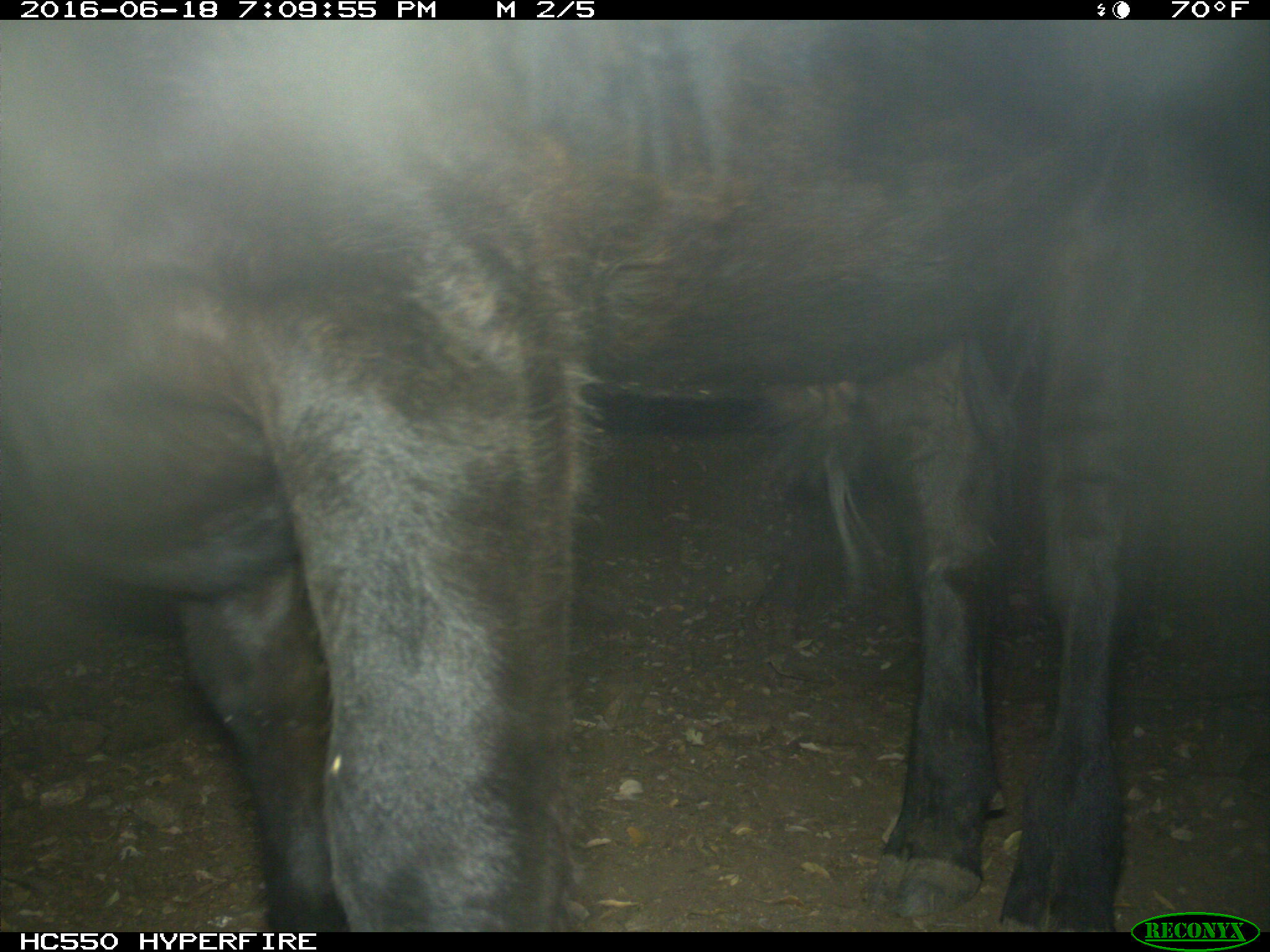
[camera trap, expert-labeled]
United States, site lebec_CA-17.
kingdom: Animalia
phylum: Chordata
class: Mammalia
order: Artiodactyla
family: Bovidae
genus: Bos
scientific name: Bos taurus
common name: domestic cow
Bos taurus (domestic cow).